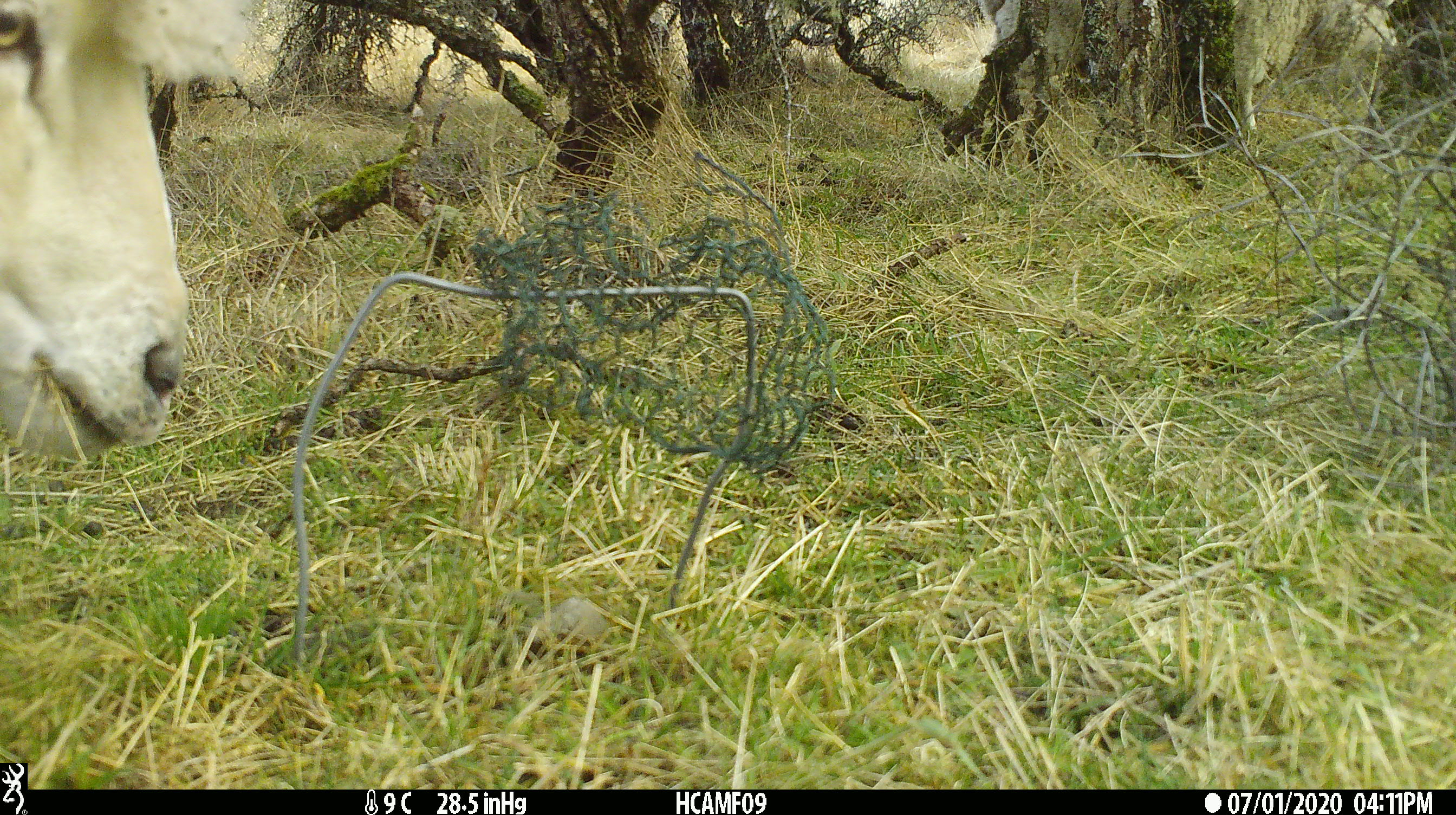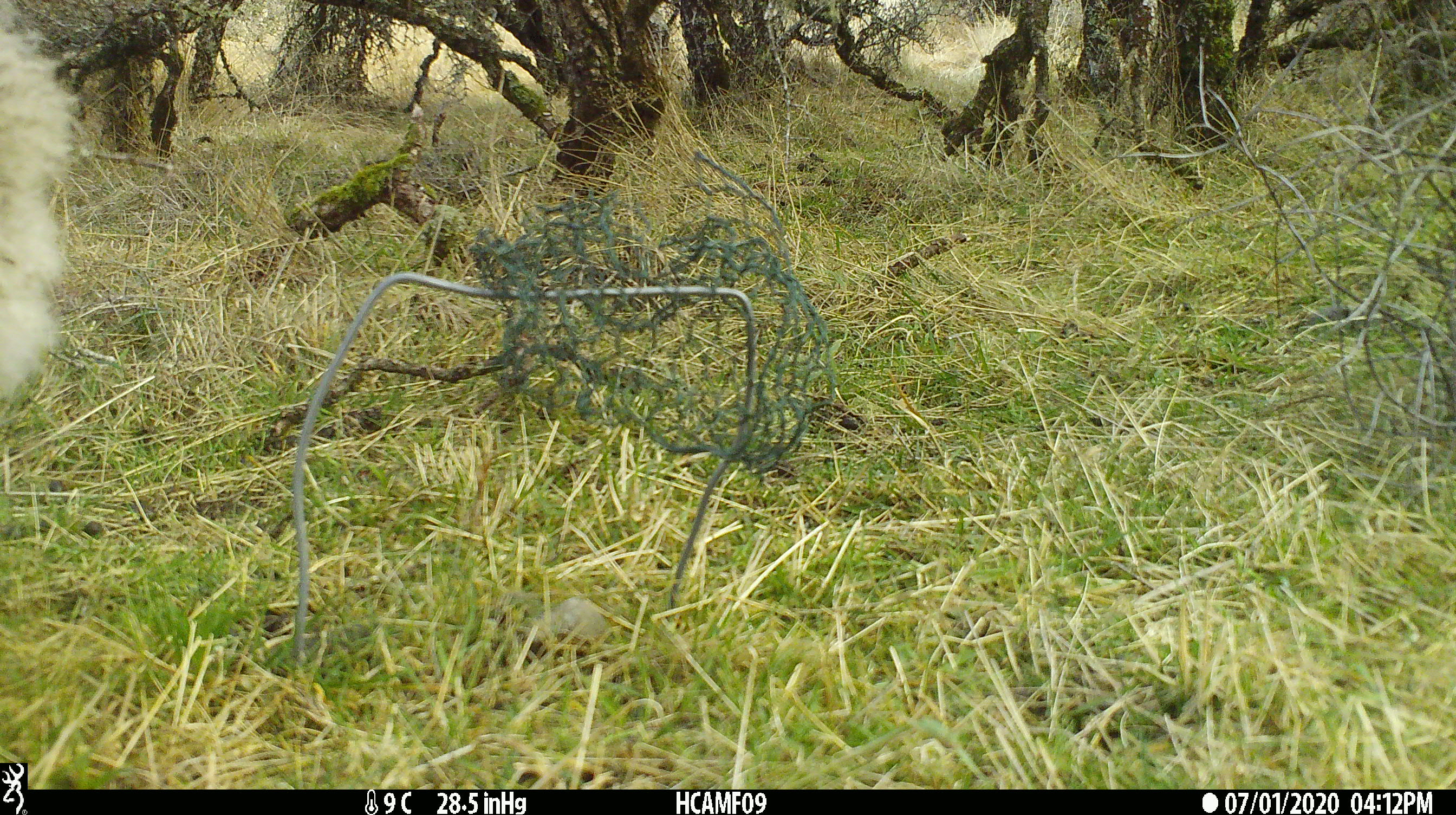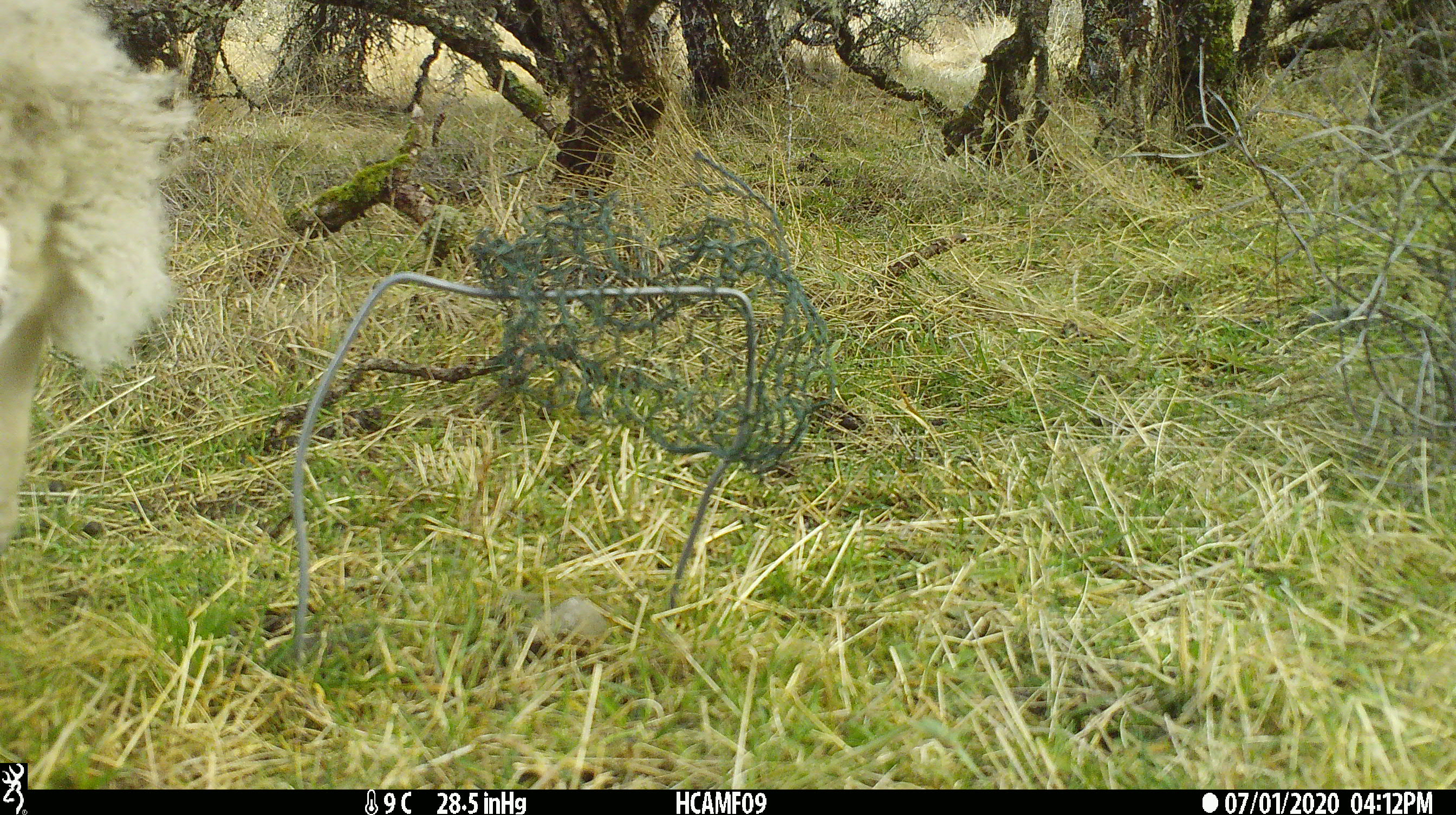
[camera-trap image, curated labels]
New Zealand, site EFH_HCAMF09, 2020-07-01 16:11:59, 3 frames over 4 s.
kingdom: Animalia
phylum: Chordata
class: Mammalia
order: Artiodactyla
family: Bovidae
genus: Ovis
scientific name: Ovis aries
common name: domestic sheep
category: sheep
Sheep (domestic sheep) (Ovis aries).